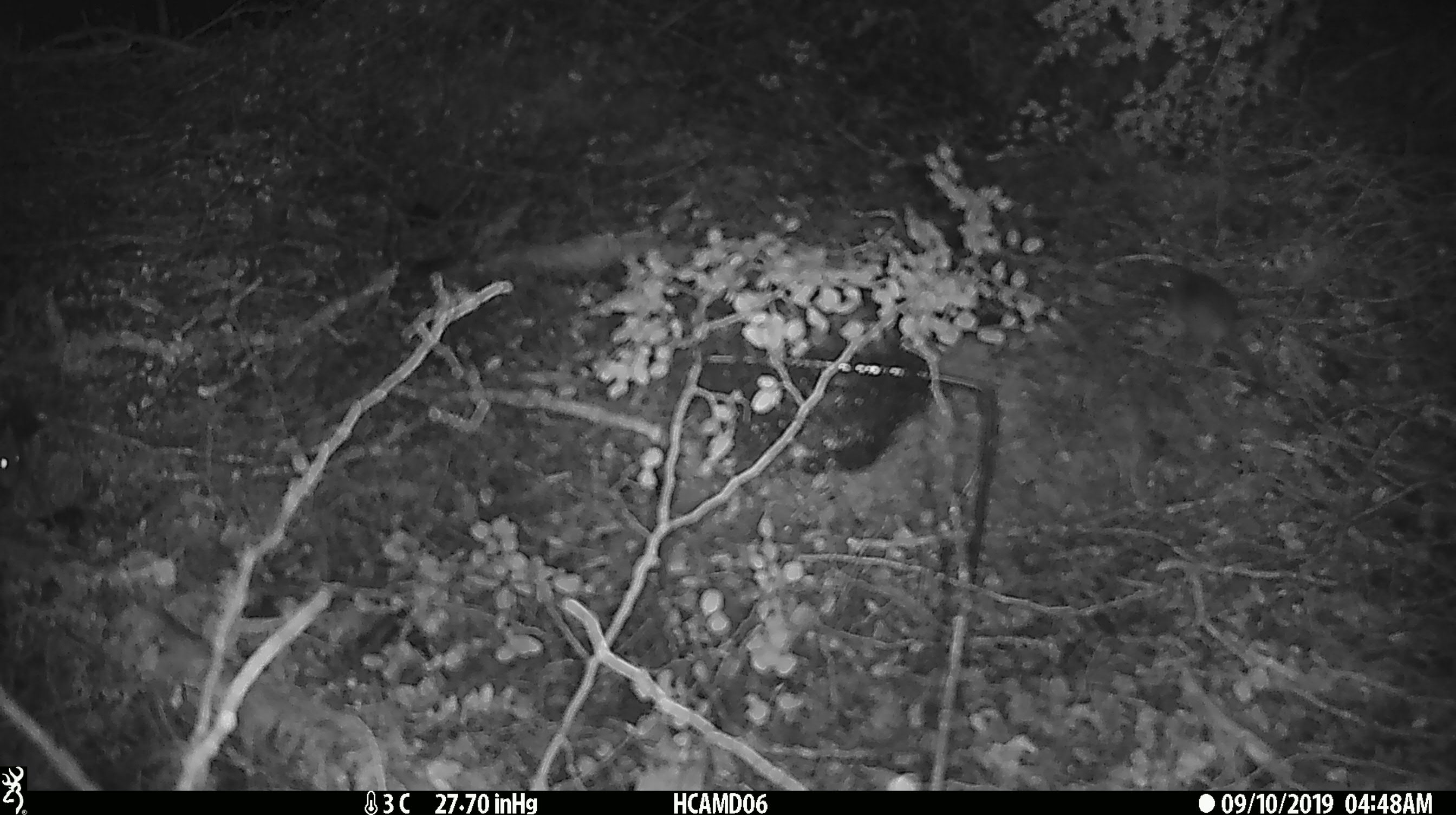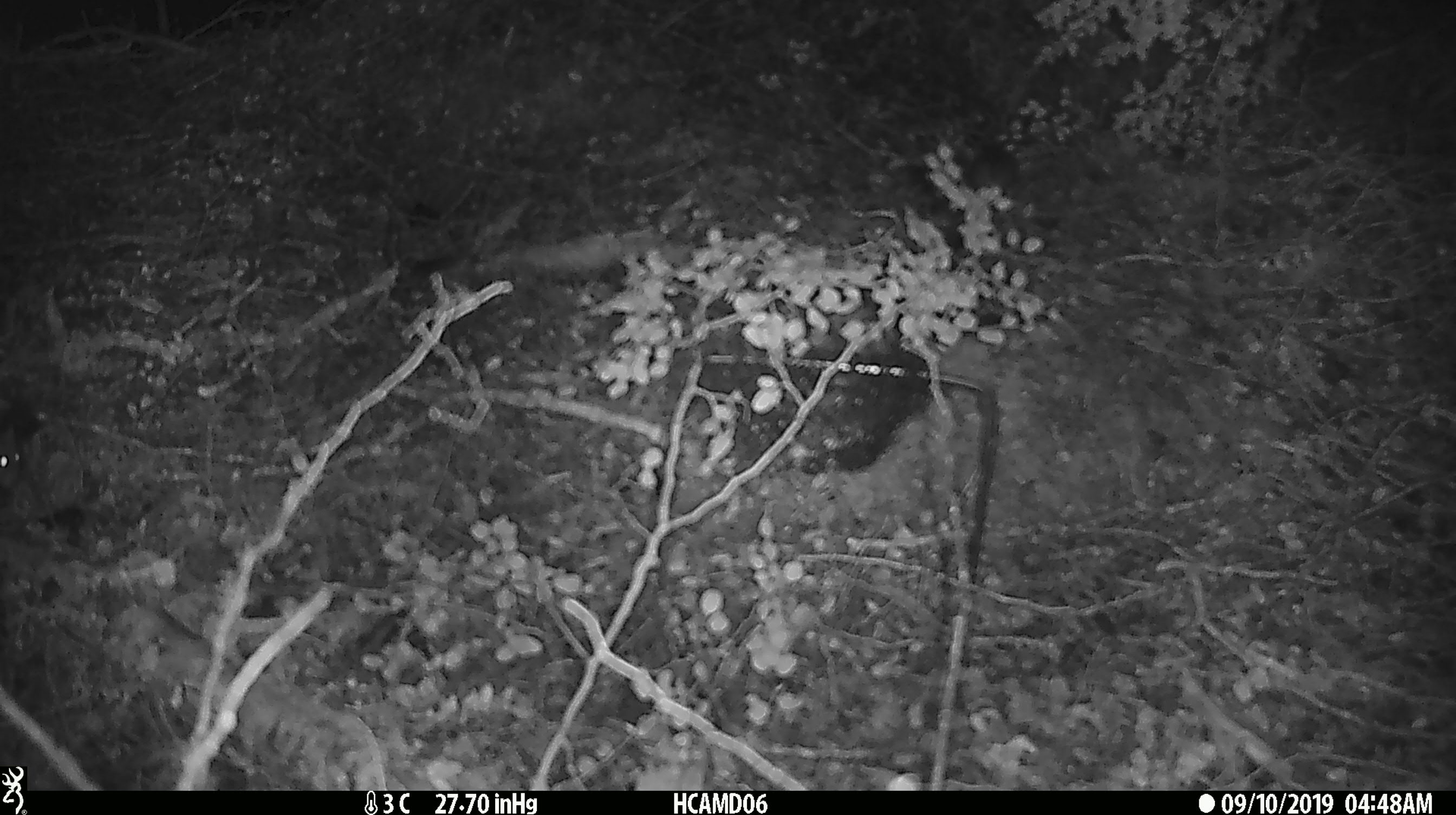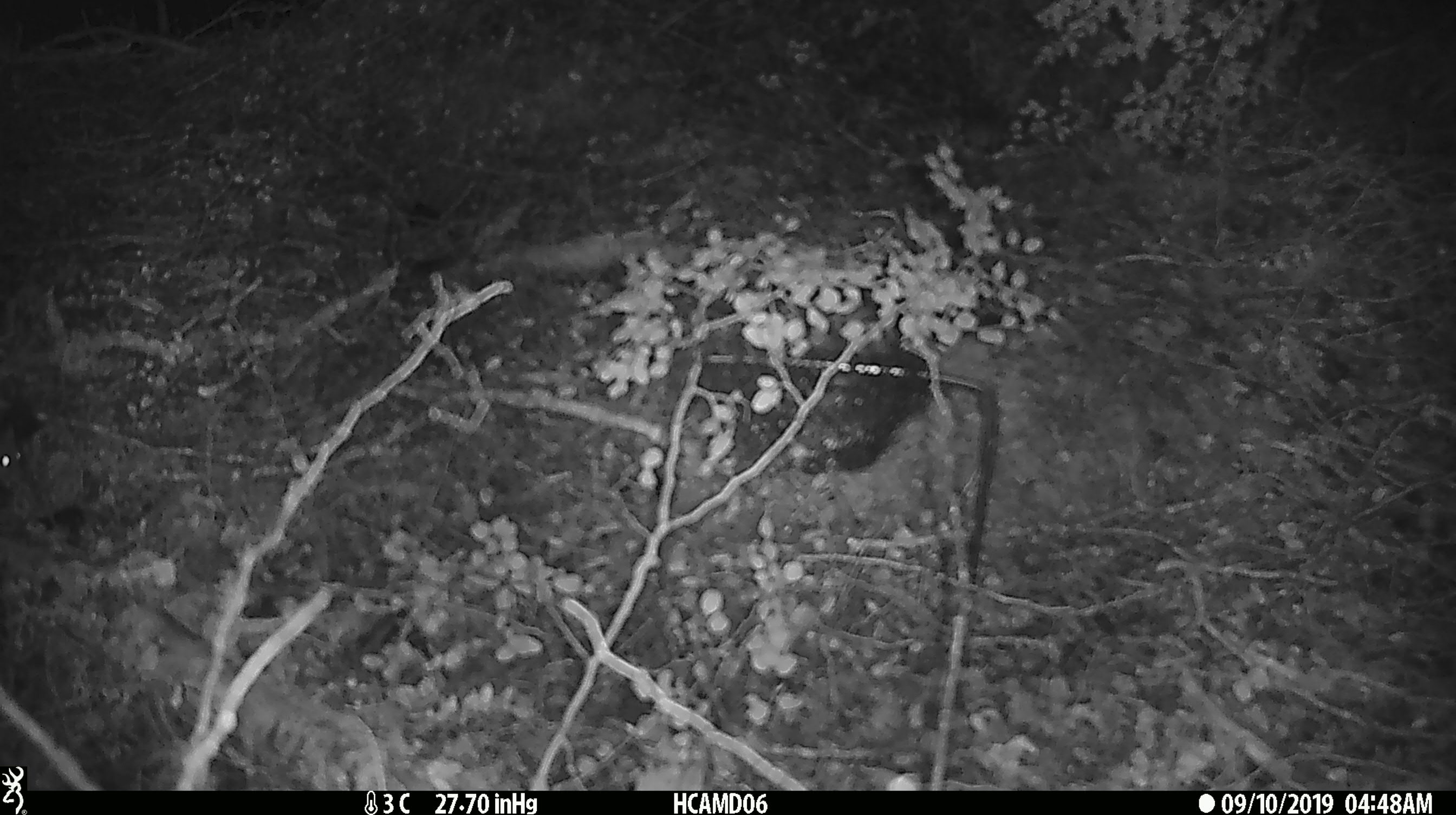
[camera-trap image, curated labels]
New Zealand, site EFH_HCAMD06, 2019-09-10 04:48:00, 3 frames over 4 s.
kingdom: Animalia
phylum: Chordata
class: Mammalia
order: Rodentia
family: Muridae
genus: Mus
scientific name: Mus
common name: mouse